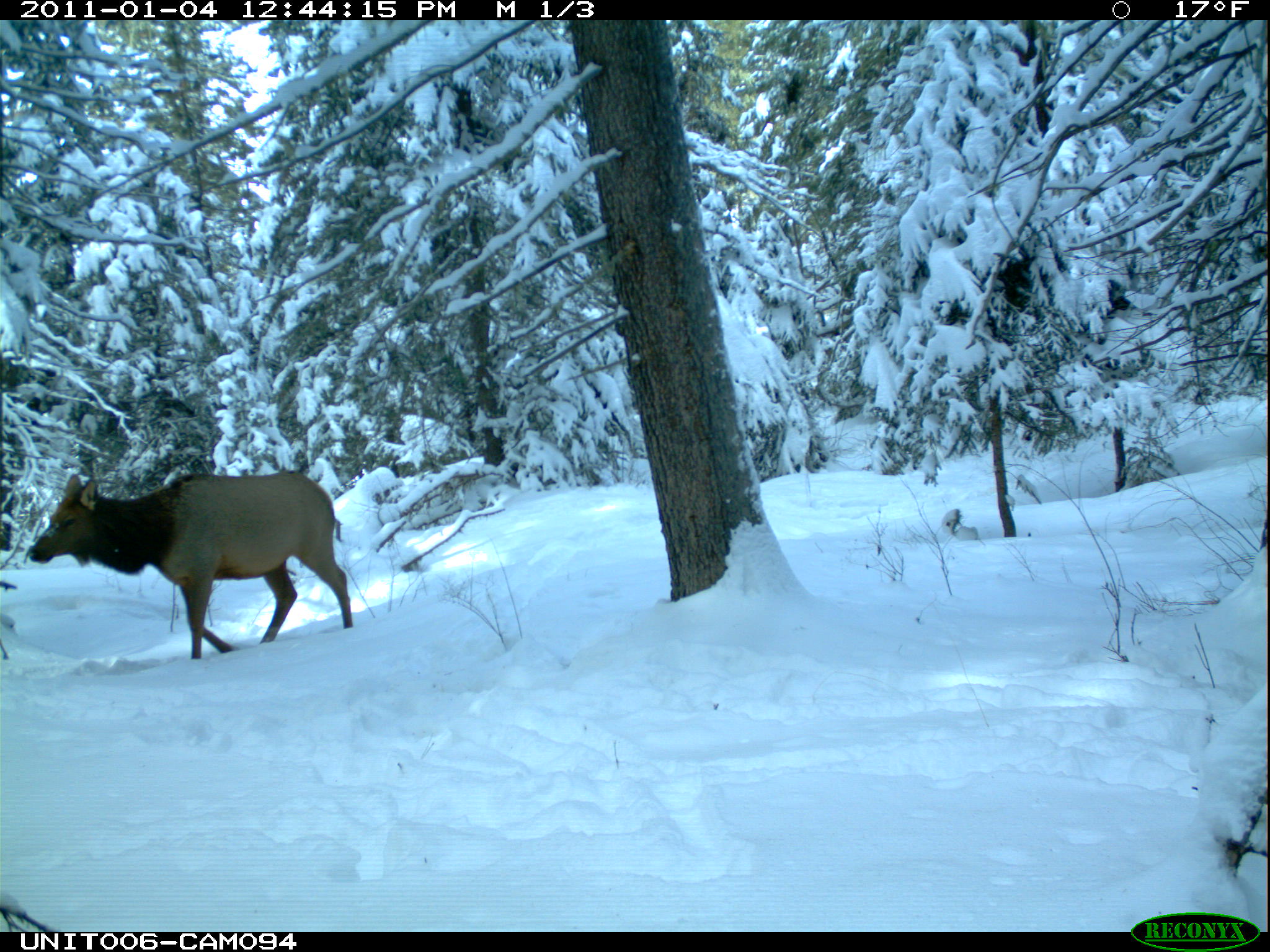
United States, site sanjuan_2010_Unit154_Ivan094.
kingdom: Animalia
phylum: Chordata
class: Mammalia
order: Artiodactyla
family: Cervidae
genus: Cervus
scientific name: Cervus elaphus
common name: red deer